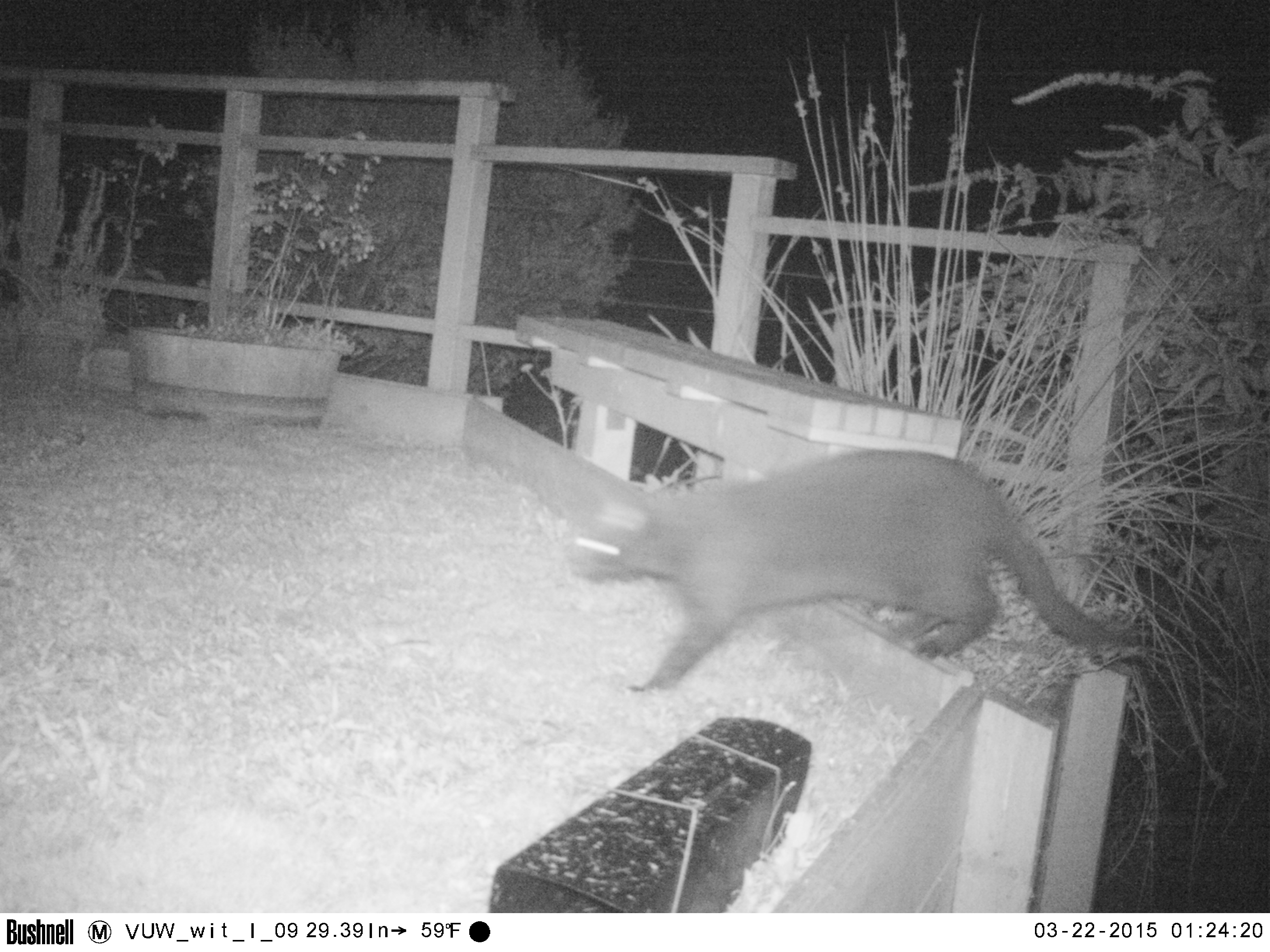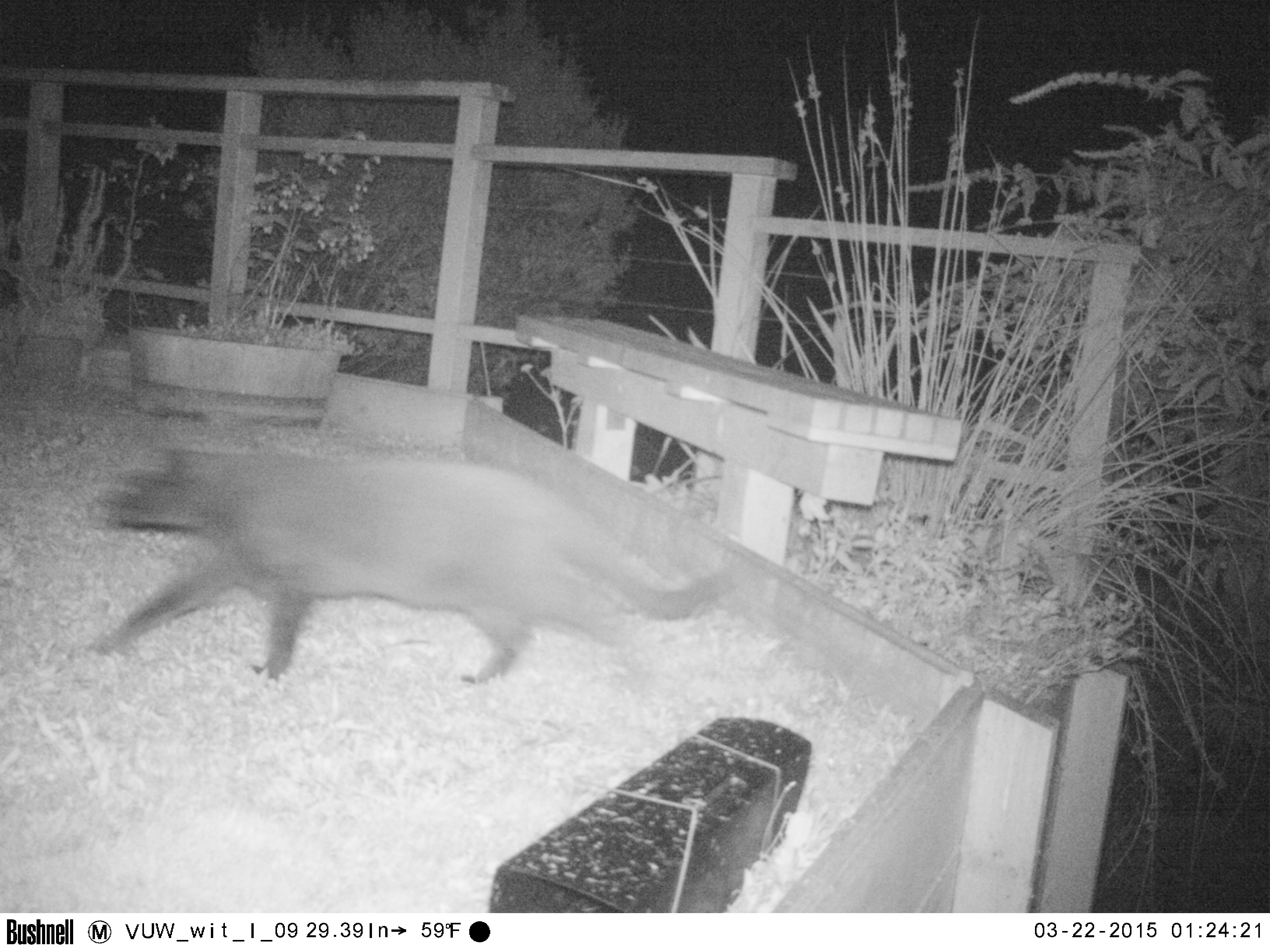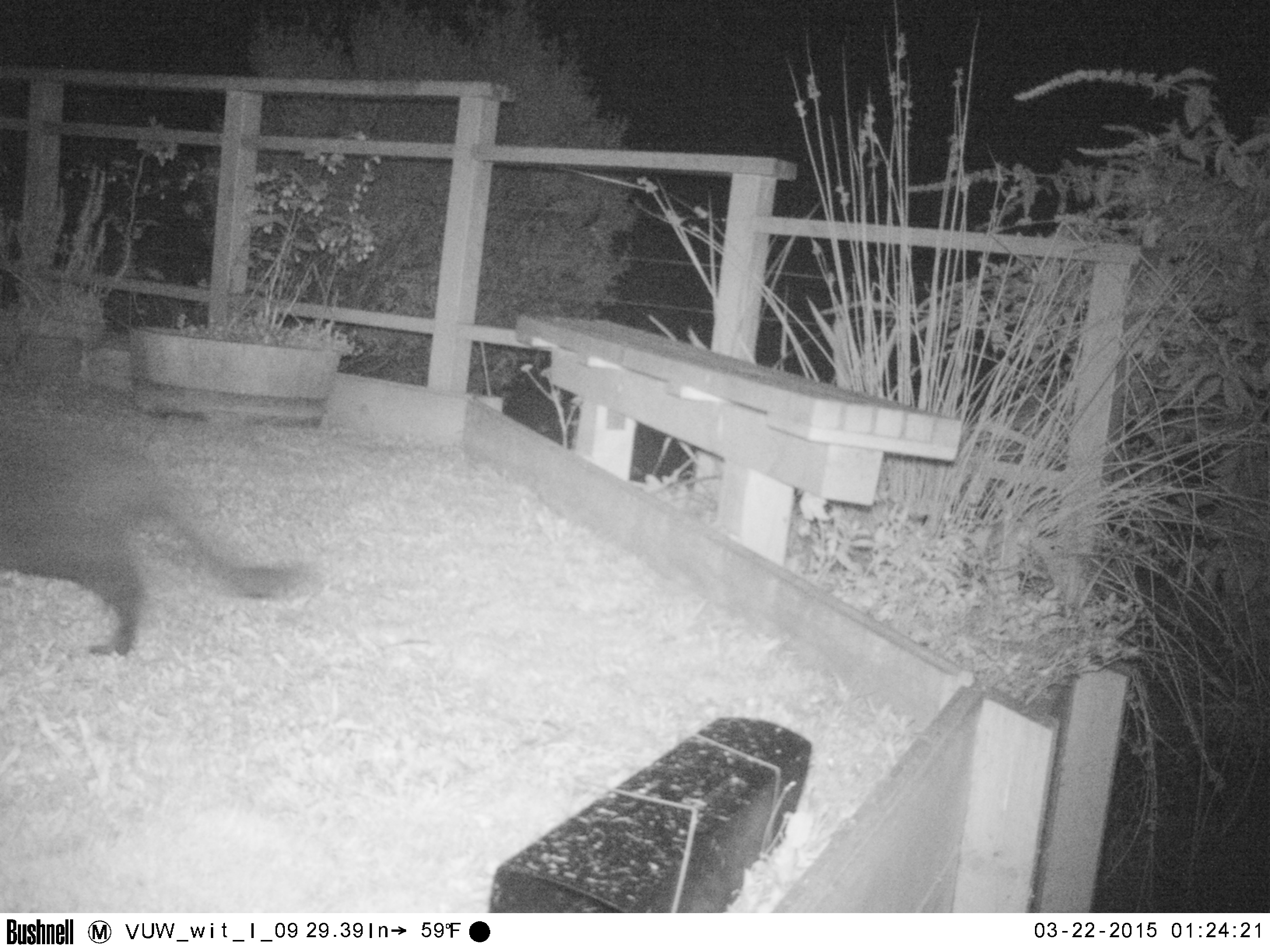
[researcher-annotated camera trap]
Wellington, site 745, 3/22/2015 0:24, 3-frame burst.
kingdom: Animalia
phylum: Chordata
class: Mammalia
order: Carnivora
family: Felidae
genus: Felis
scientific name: Felis catus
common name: cat